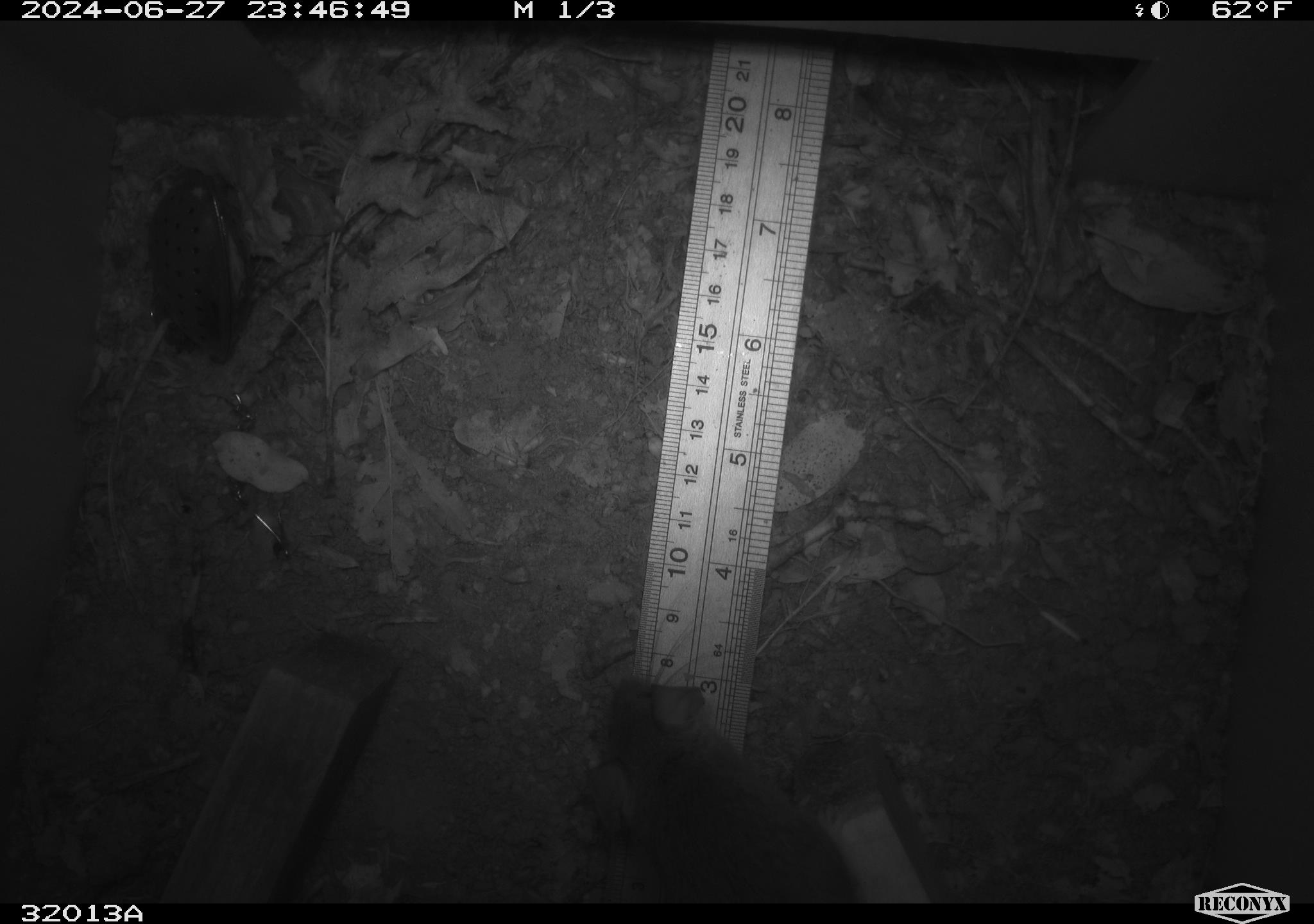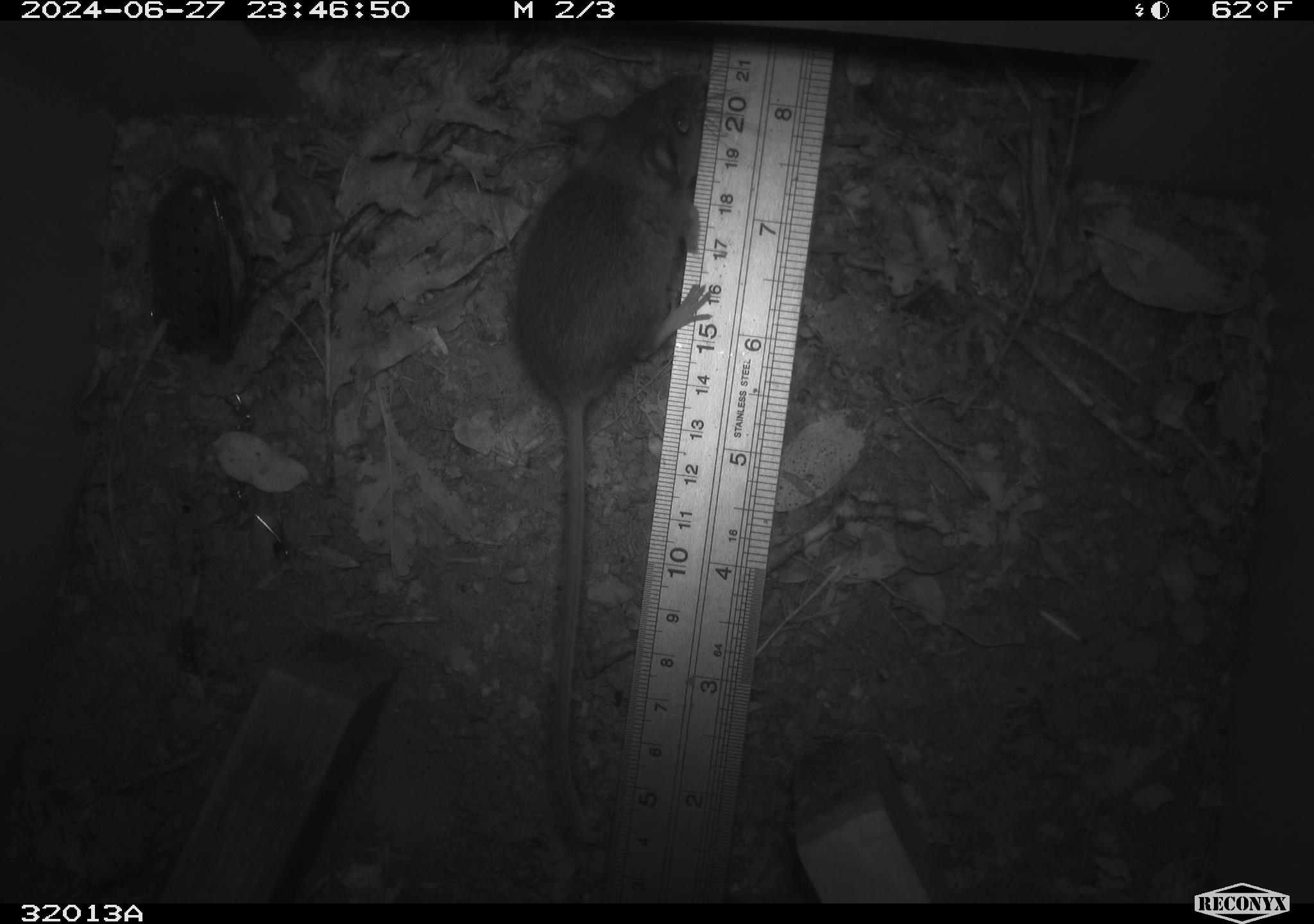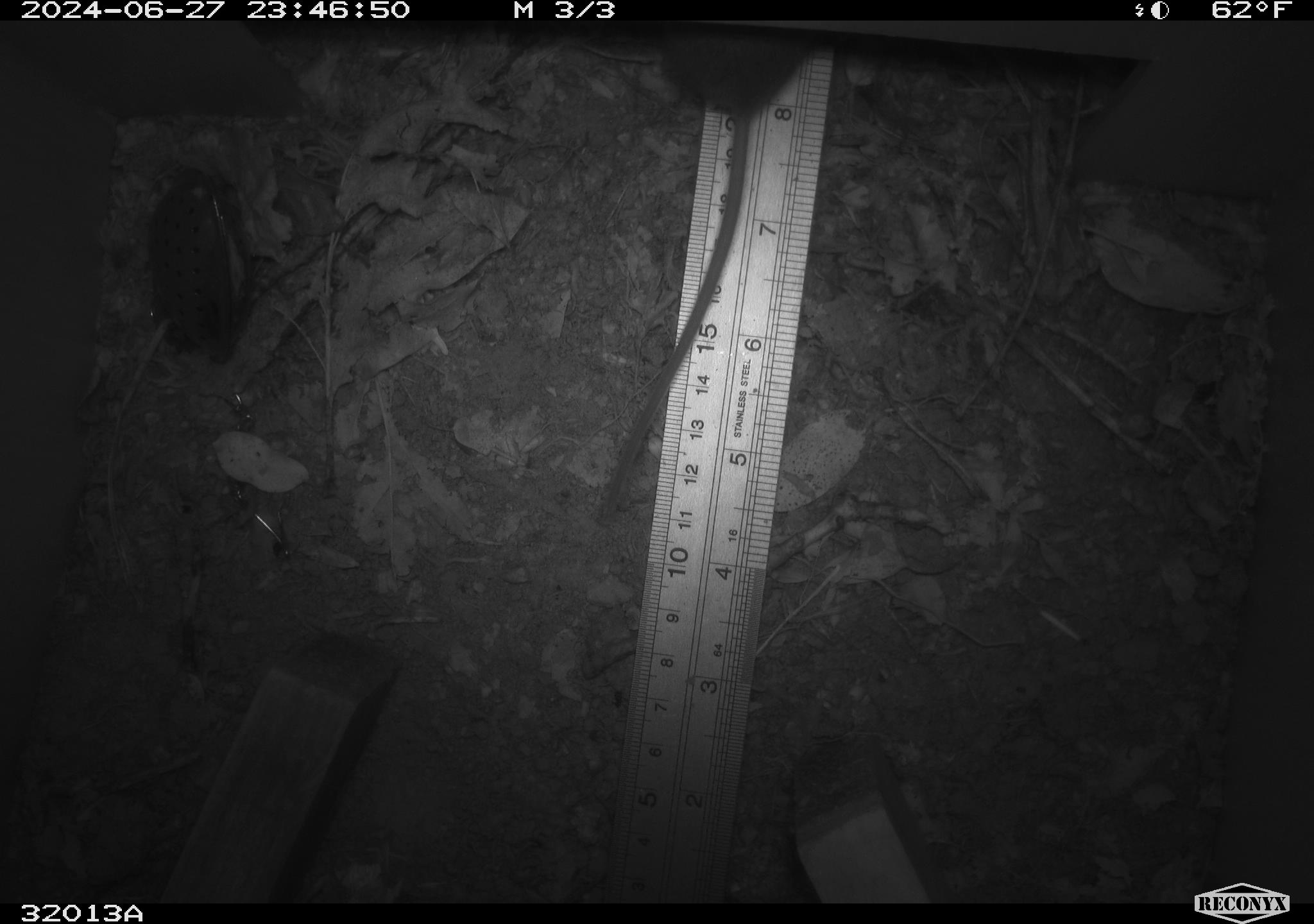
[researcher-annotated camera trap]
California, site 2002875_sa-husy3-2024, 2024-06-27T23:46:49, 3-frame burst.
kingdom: Animalia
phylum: Chordata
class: Mammalia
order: Rodentia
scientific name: Rodentia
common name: rodent